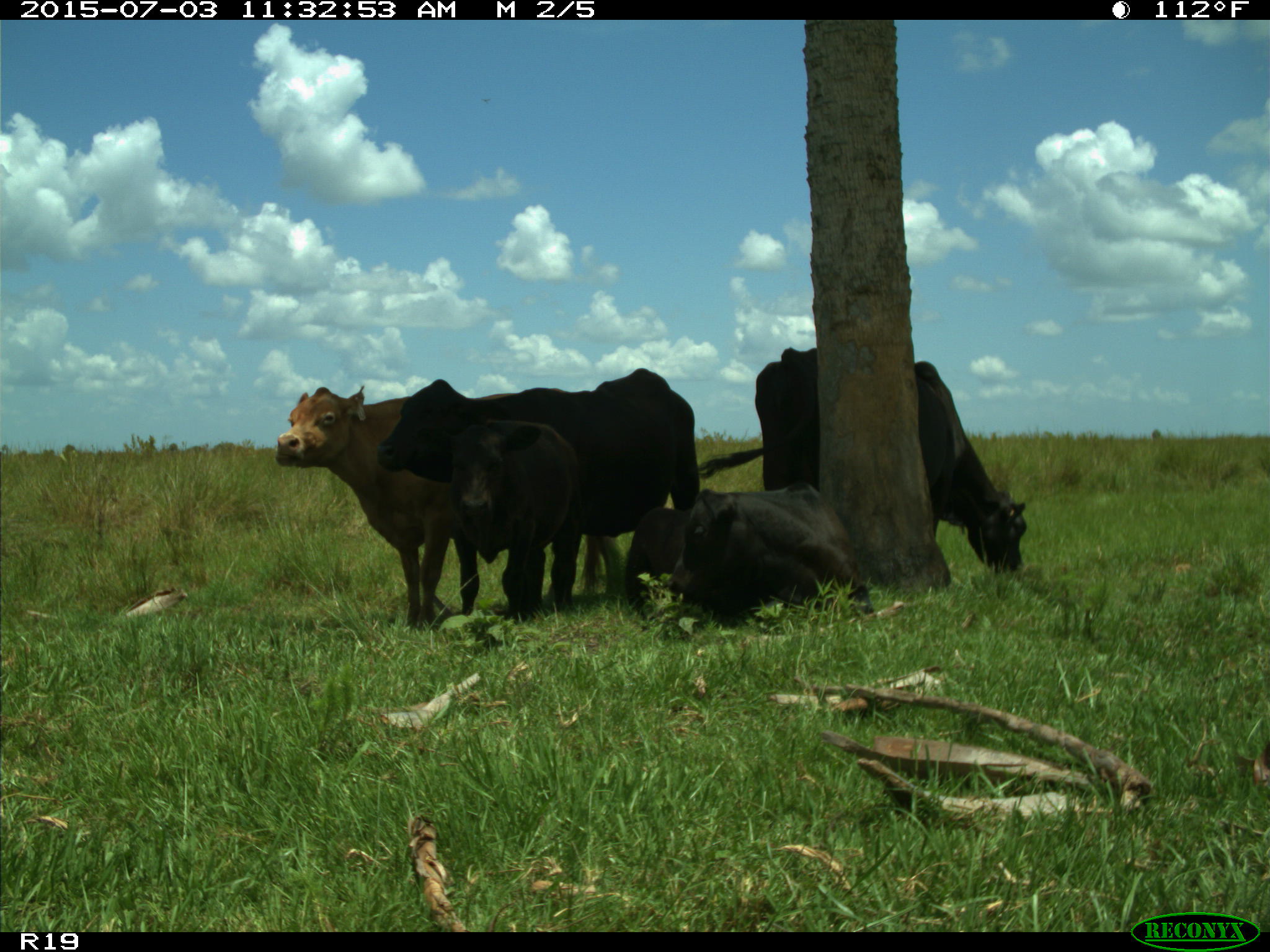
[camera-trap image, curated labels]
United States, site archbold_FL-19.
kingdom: Animalia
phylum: Chordata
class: Mammalia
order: Artiodactyla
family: Bovidae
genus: Bos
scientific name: Bos taurus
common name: domestic cow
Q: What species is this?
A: Bos taurus (domestic cow).